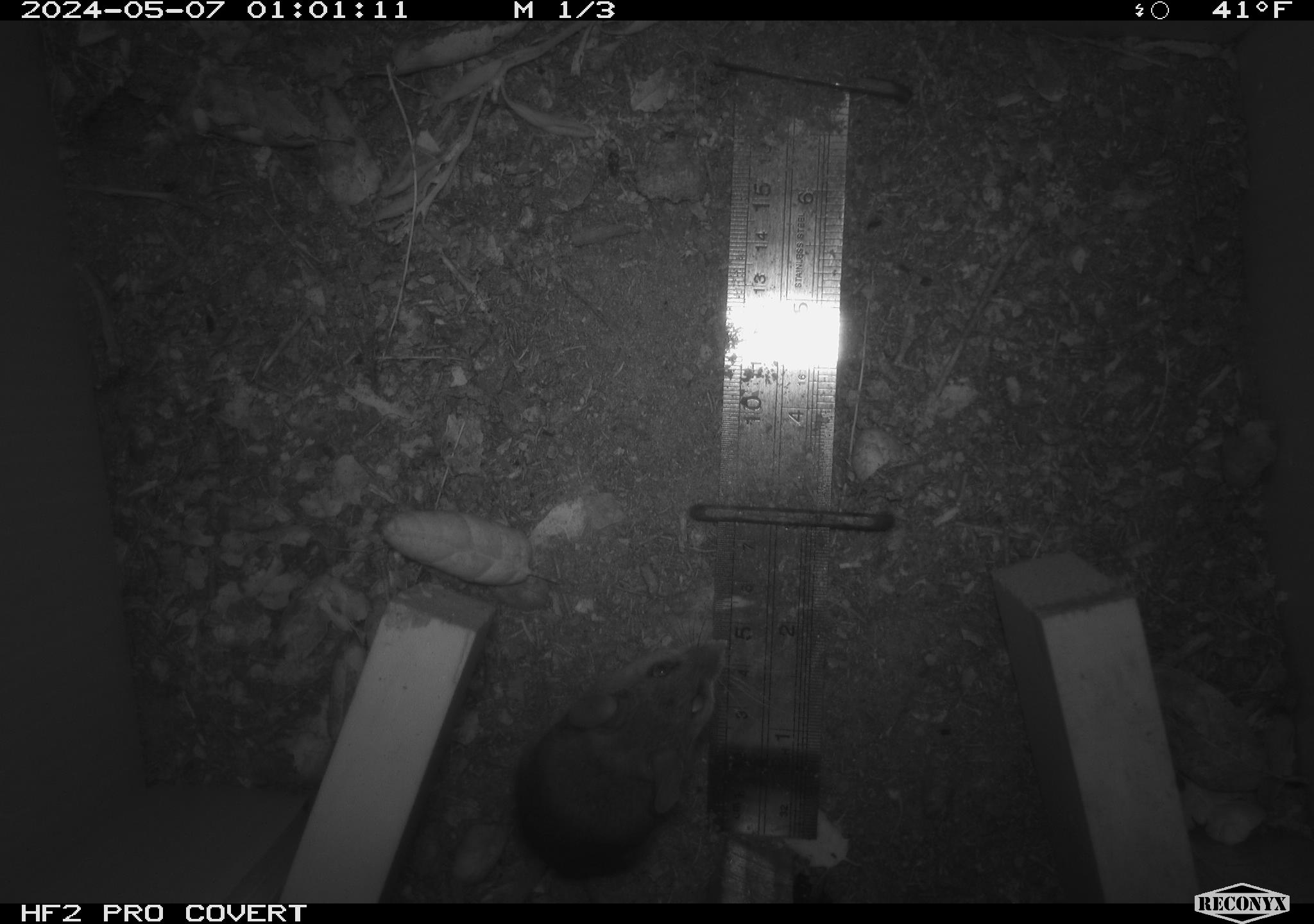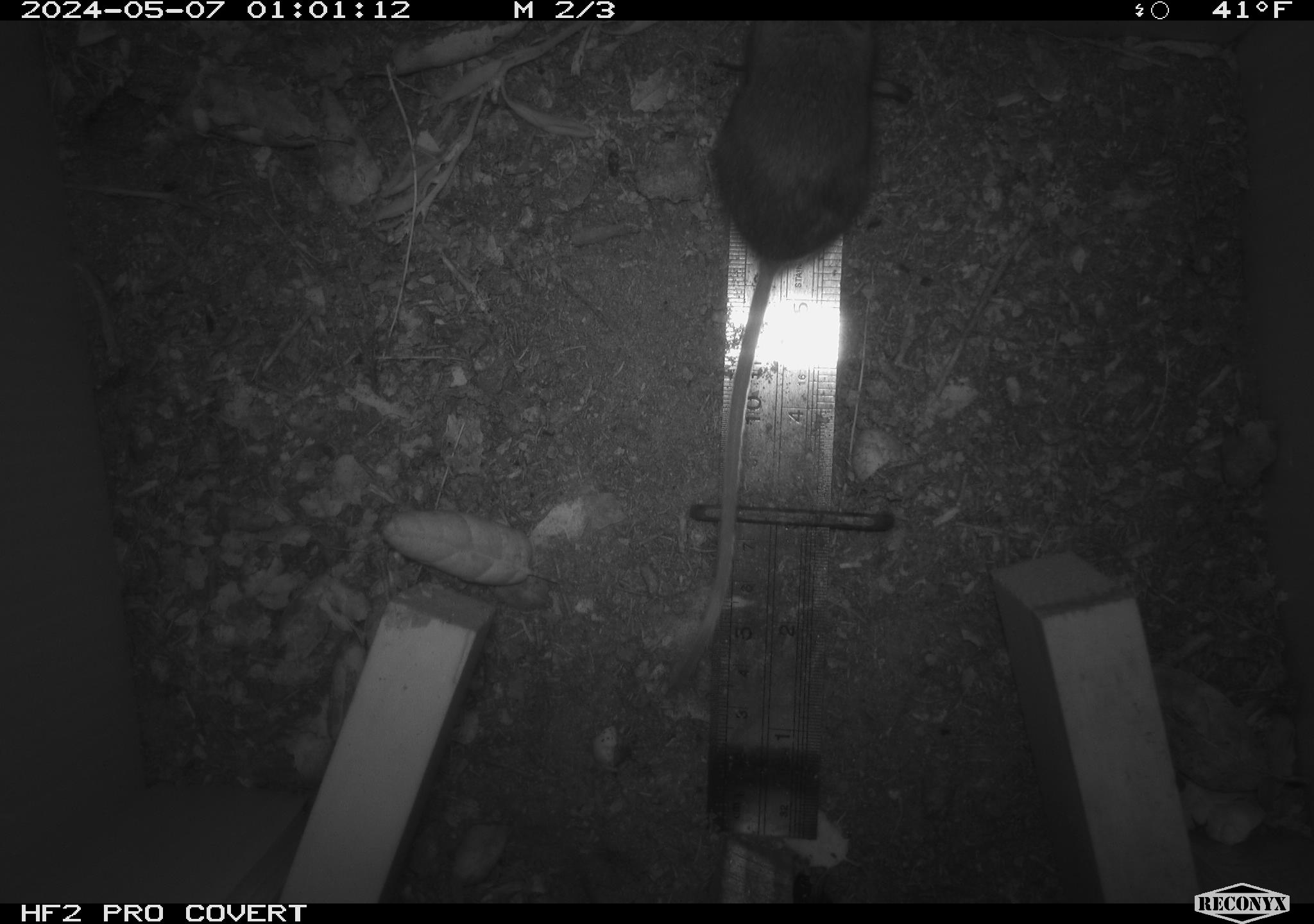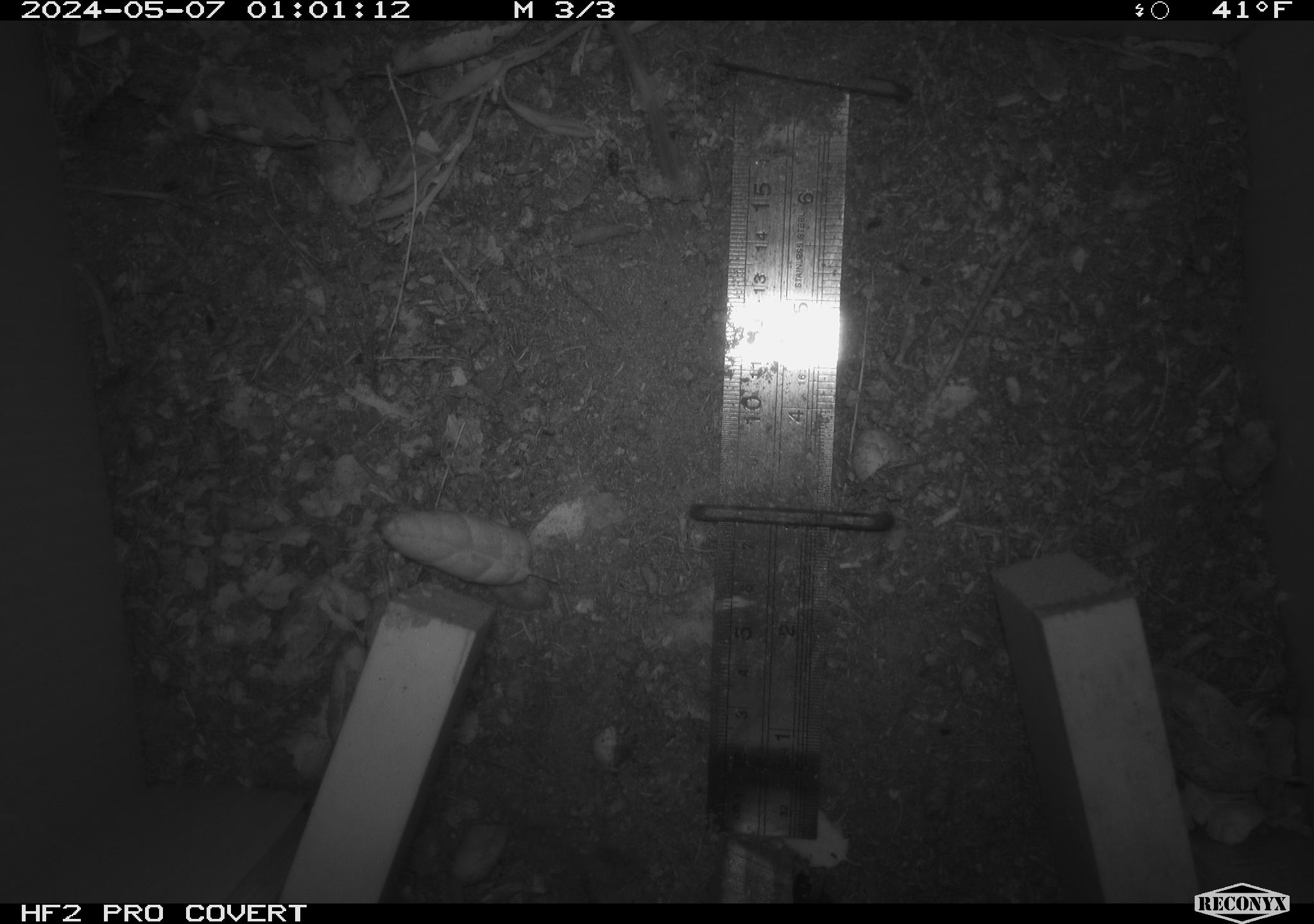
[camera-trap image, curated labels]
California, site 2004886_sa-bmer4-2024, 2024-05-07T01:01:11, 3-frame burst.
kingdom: Animalia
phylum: Chordata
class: Mammalia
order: Rodentia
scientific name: Rodentia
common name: mouse species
Mouse species (Rodentia).